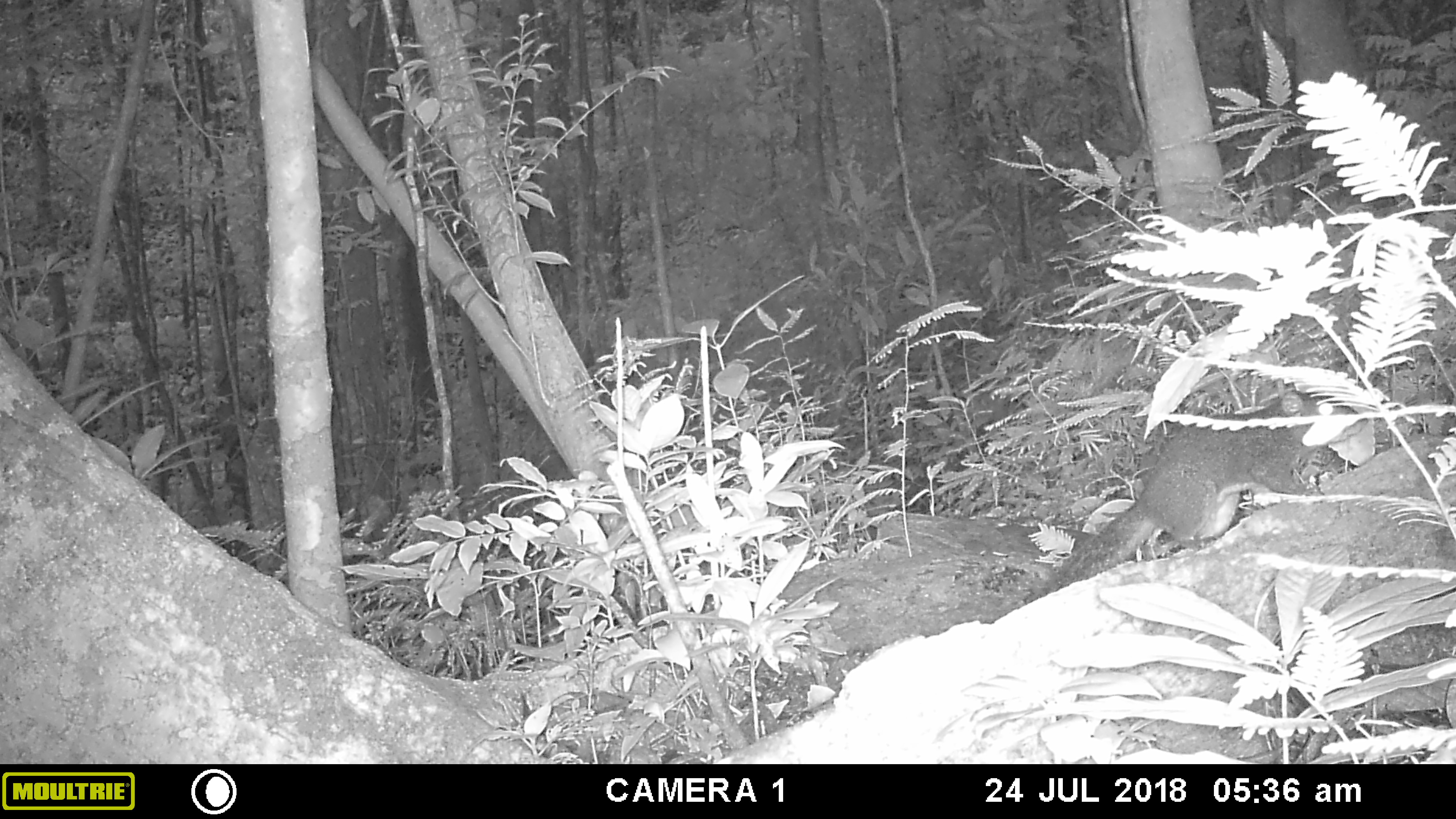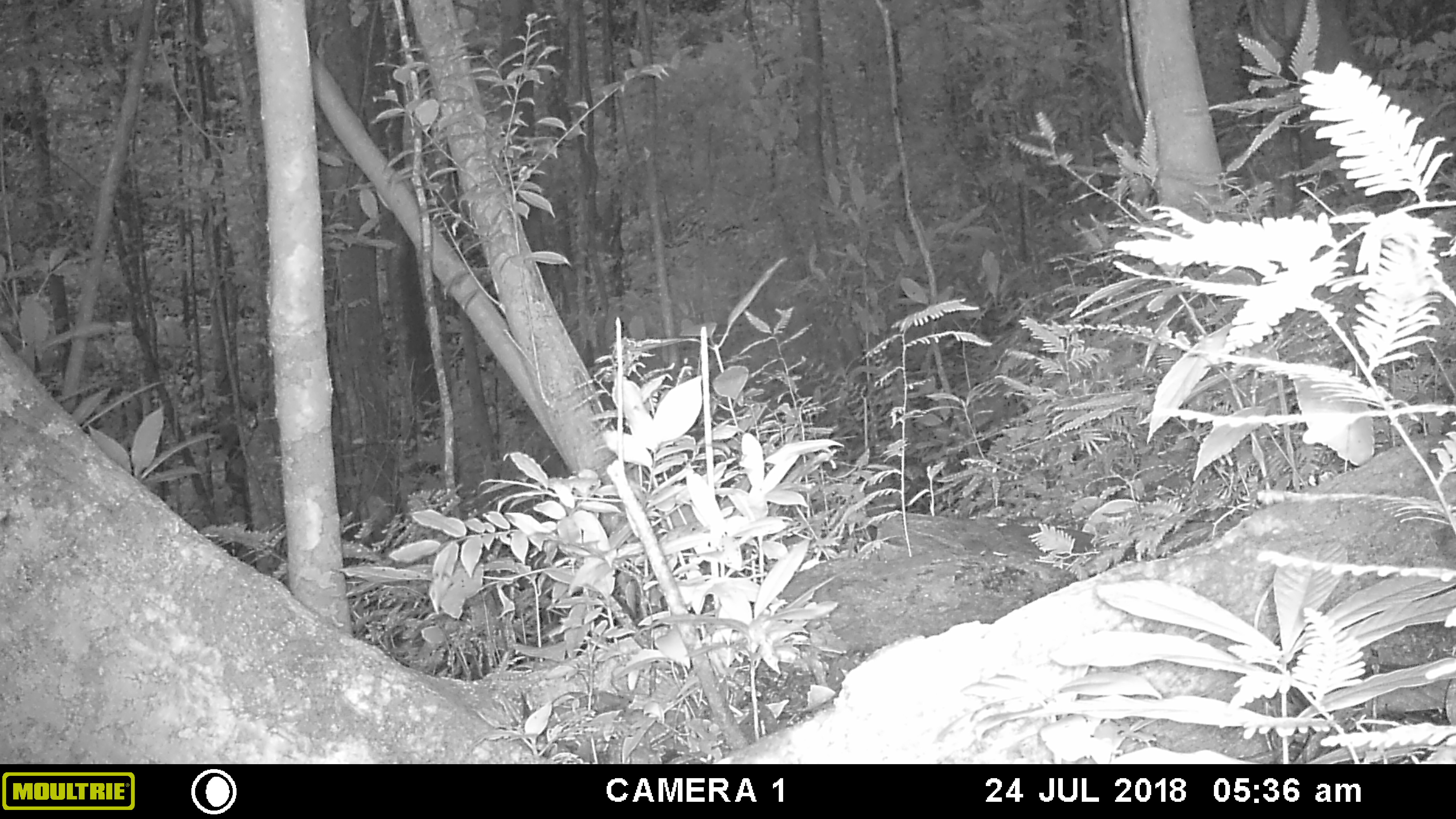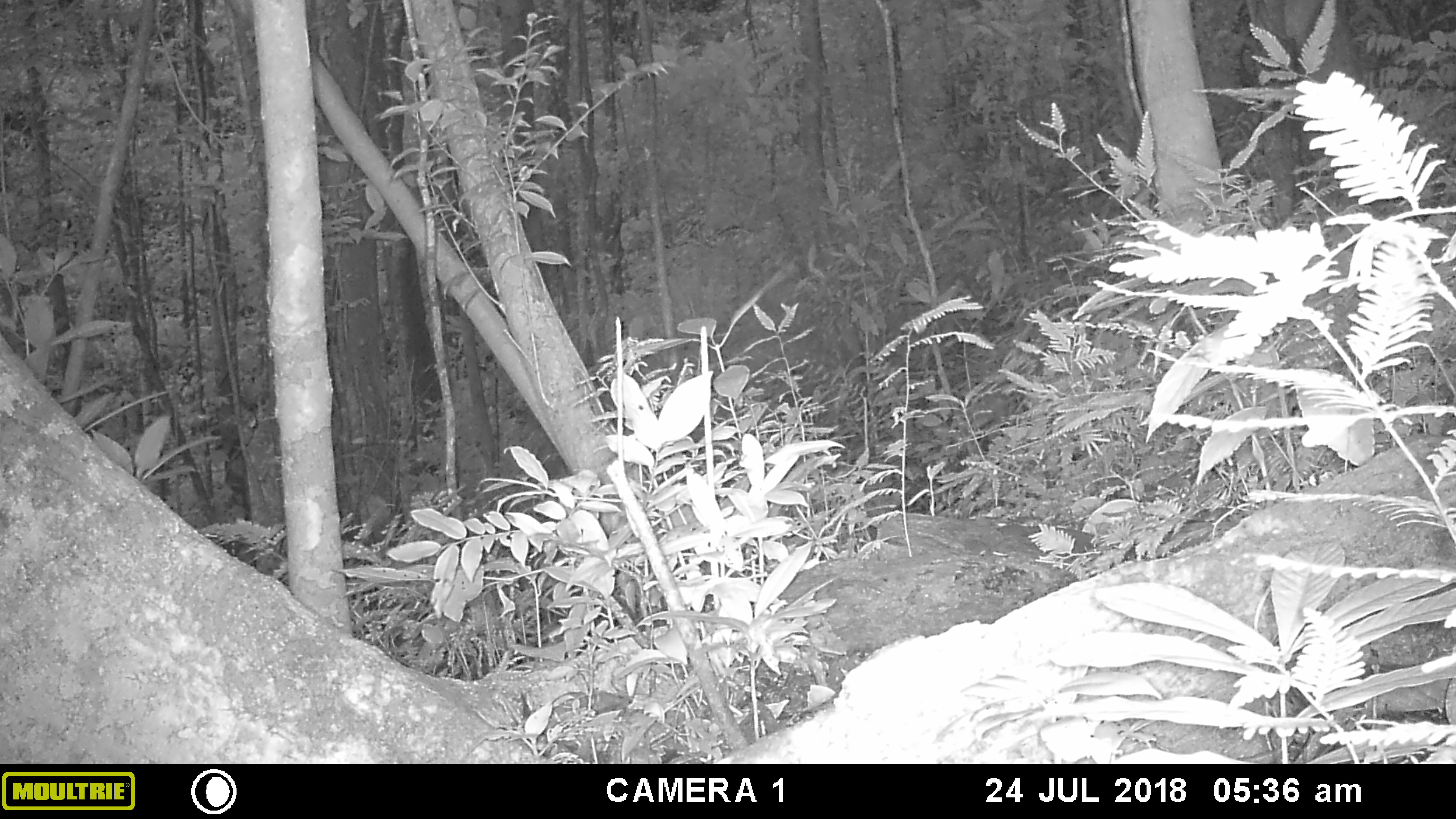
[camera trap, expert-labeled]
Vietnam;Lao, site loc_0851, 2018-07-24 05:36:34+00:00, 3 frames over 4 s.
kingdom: Animalia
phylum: Chordata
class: Mammalia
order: Rodentia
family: Sciuridae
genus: Sciurus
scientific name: Sciurus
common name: squirrel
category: unidentified squirrel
Unidentified squirrel (squirrel) (Sciurus). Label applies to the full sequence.